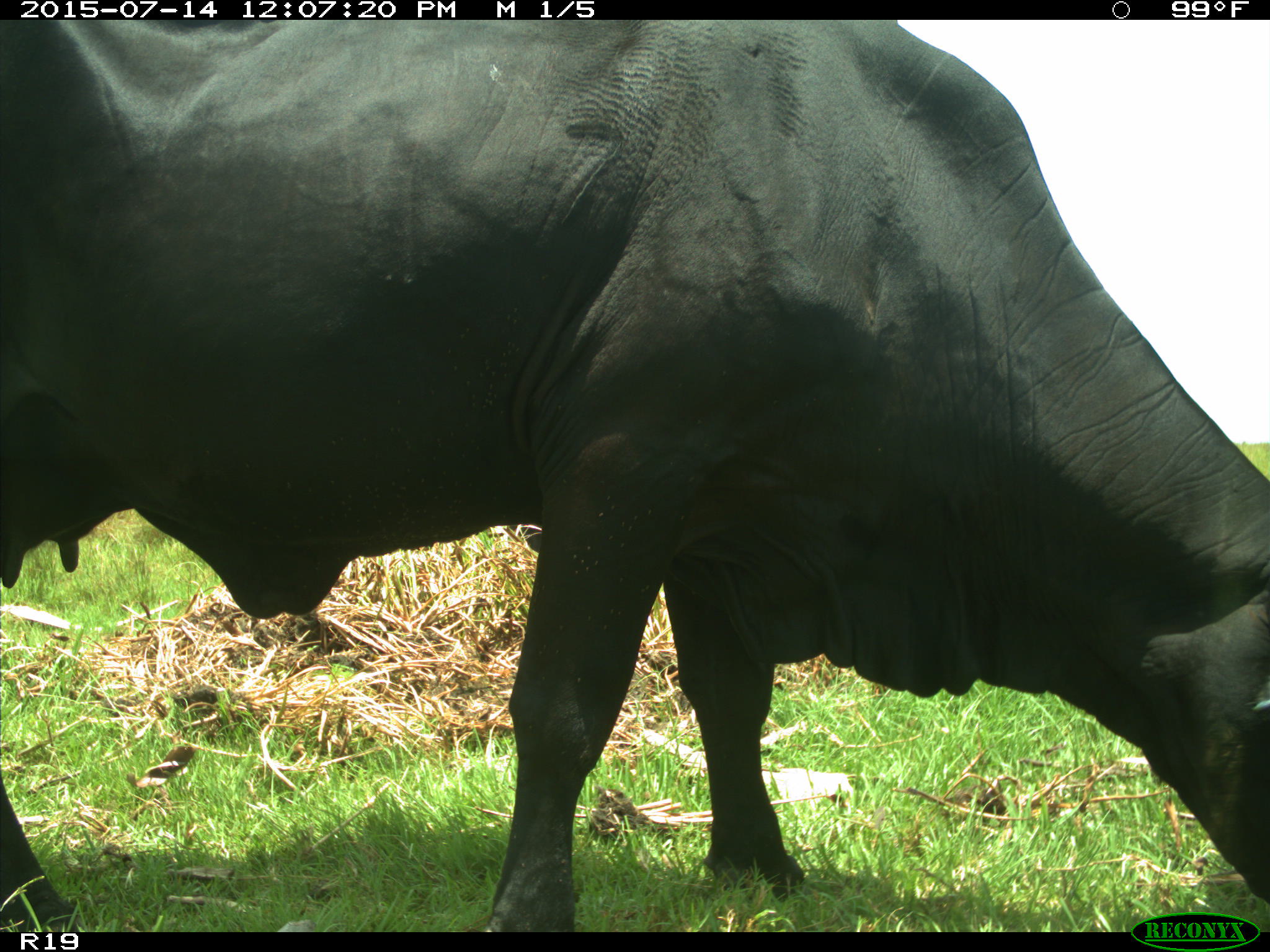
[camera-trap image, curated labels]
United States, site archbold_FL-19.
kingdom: Animalia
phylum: Chordata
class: Mammalia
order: Artiodactyla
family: Bovidae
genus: Bos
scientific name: Bos taurus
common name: domestic cow